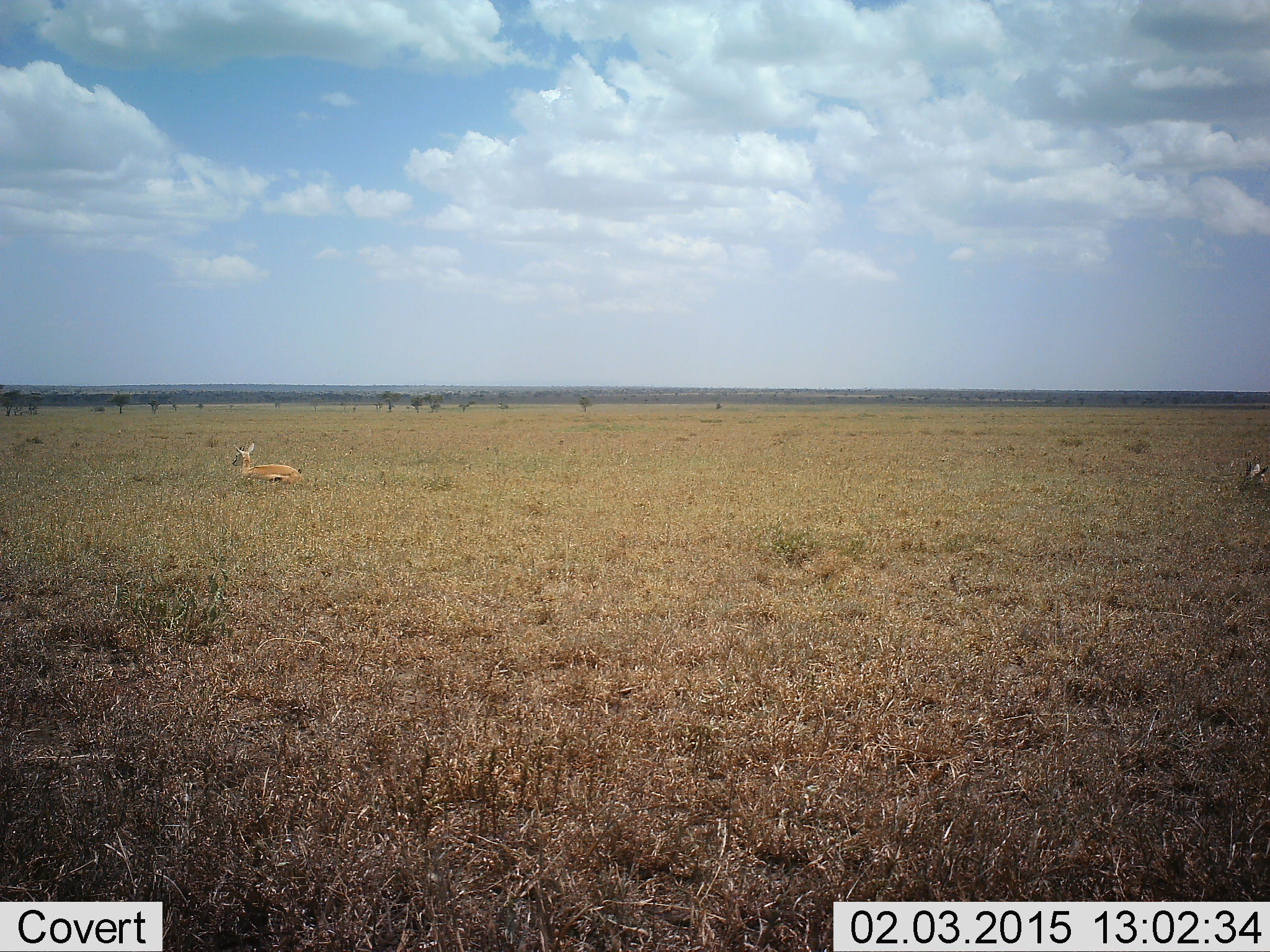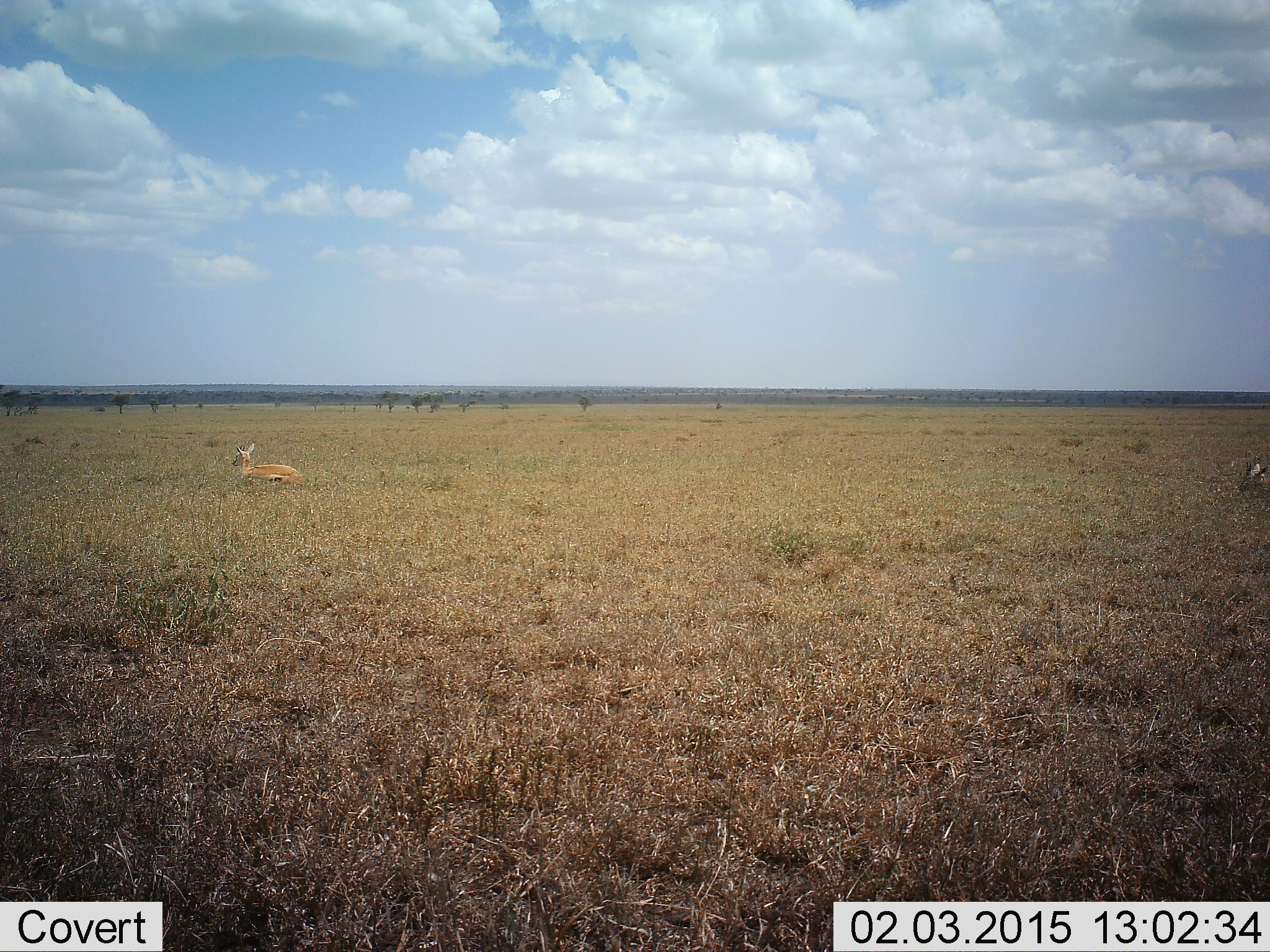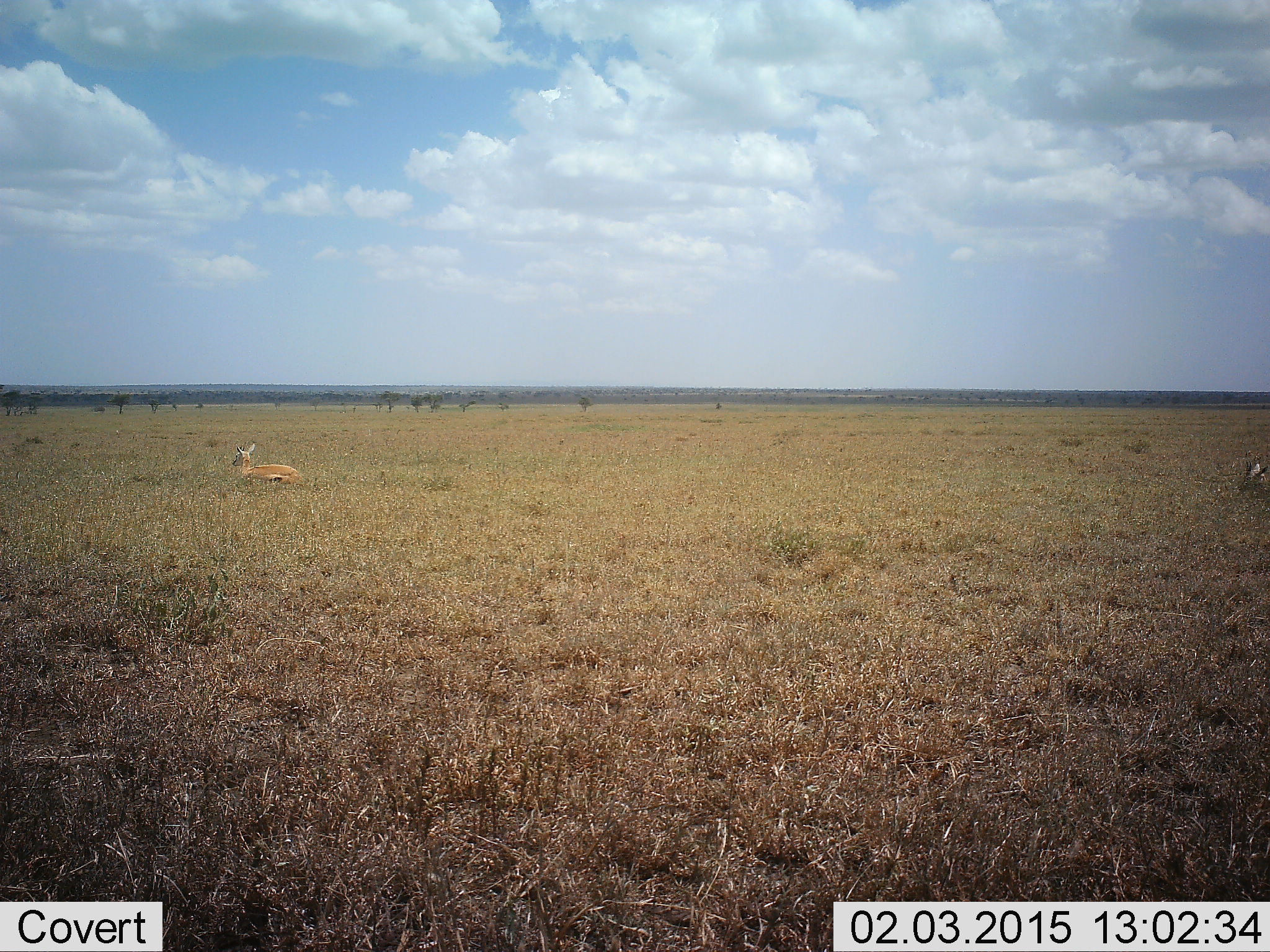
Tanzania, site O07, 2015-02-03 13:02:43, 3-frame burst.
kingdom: Animalia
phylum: Chordata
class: Mammalia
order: Artiodactyla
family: Bovidae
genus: Eudorcas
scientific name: Eudorcas thomsonii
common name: thomson's gazelle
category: gazellethomsons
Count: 1.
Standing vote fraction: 0%.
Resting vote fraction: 80%.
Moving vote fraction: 20%.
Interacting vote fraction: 0%.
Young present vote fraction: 0%.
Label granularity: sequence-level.